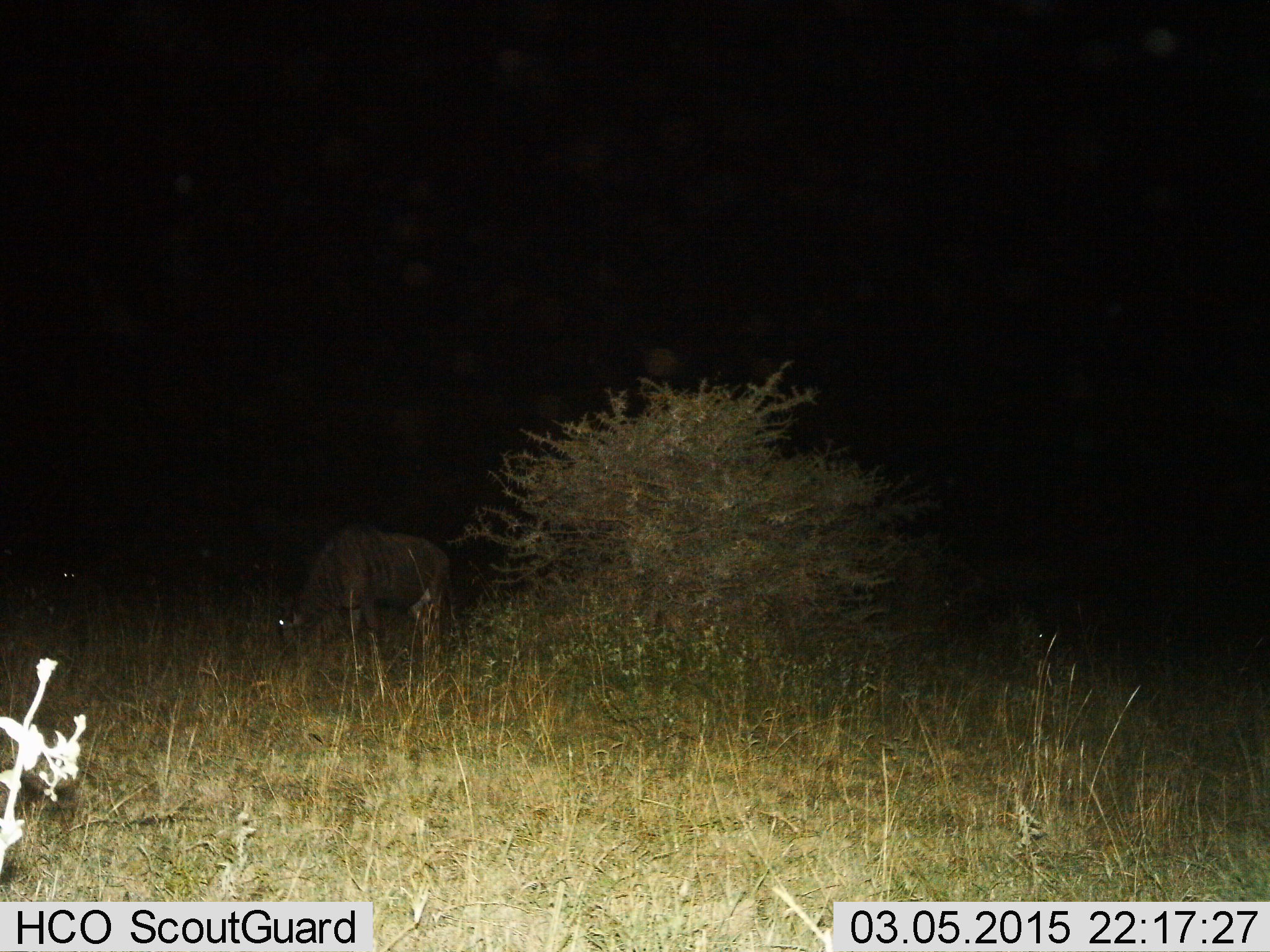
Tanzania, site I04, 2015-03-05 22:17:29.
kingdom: Animalia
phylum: Chordata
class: Mammalia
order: Artiodactyla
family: Bovidae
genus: Connochaetes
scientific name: Connochaetes taurinus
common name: blue wildebeest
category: wildebeest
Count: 1.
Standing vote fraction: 20%.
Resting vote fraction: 10%.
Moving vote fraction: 0%.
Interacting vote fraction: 0%.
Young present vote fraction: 0%.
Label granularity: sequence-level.